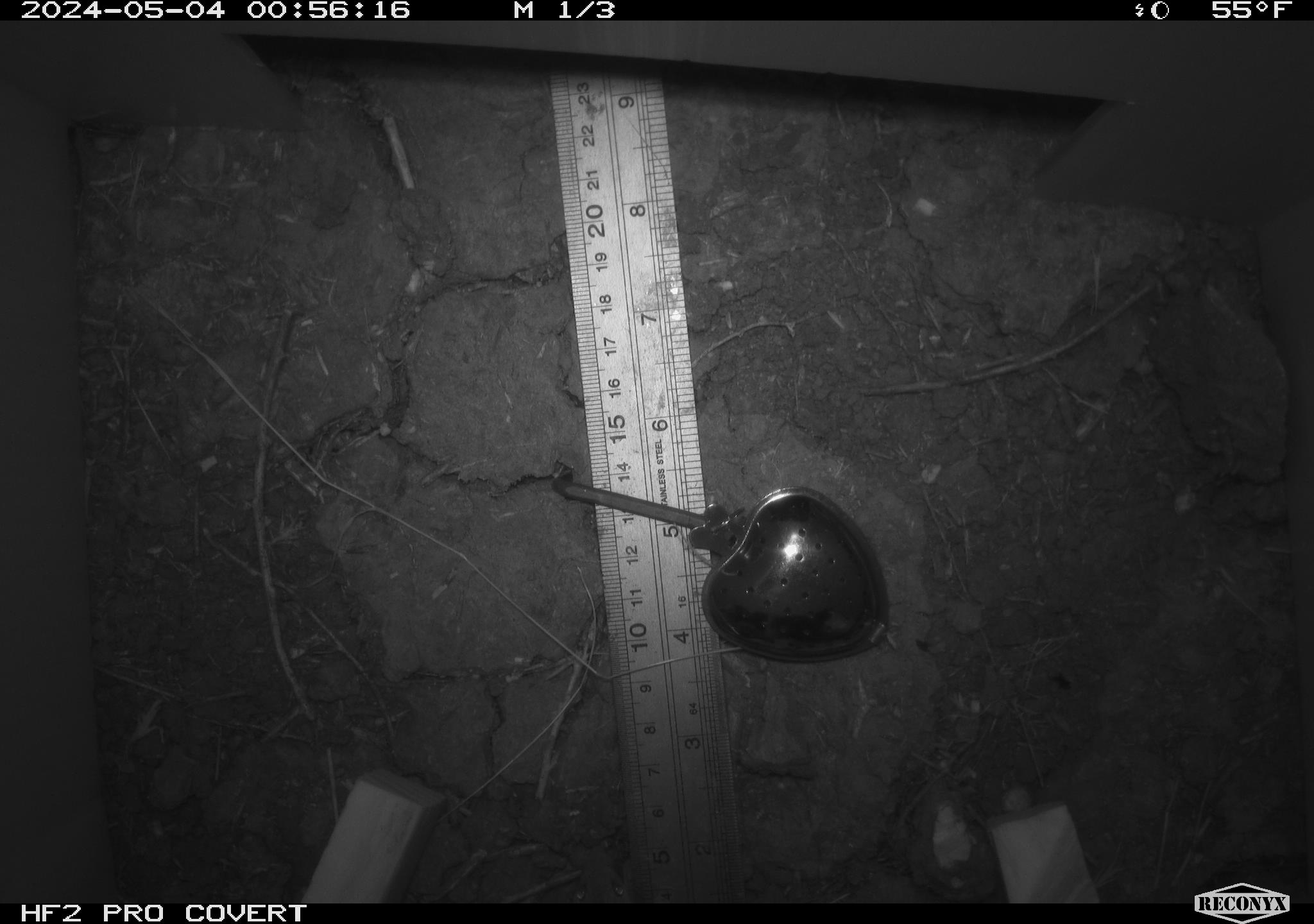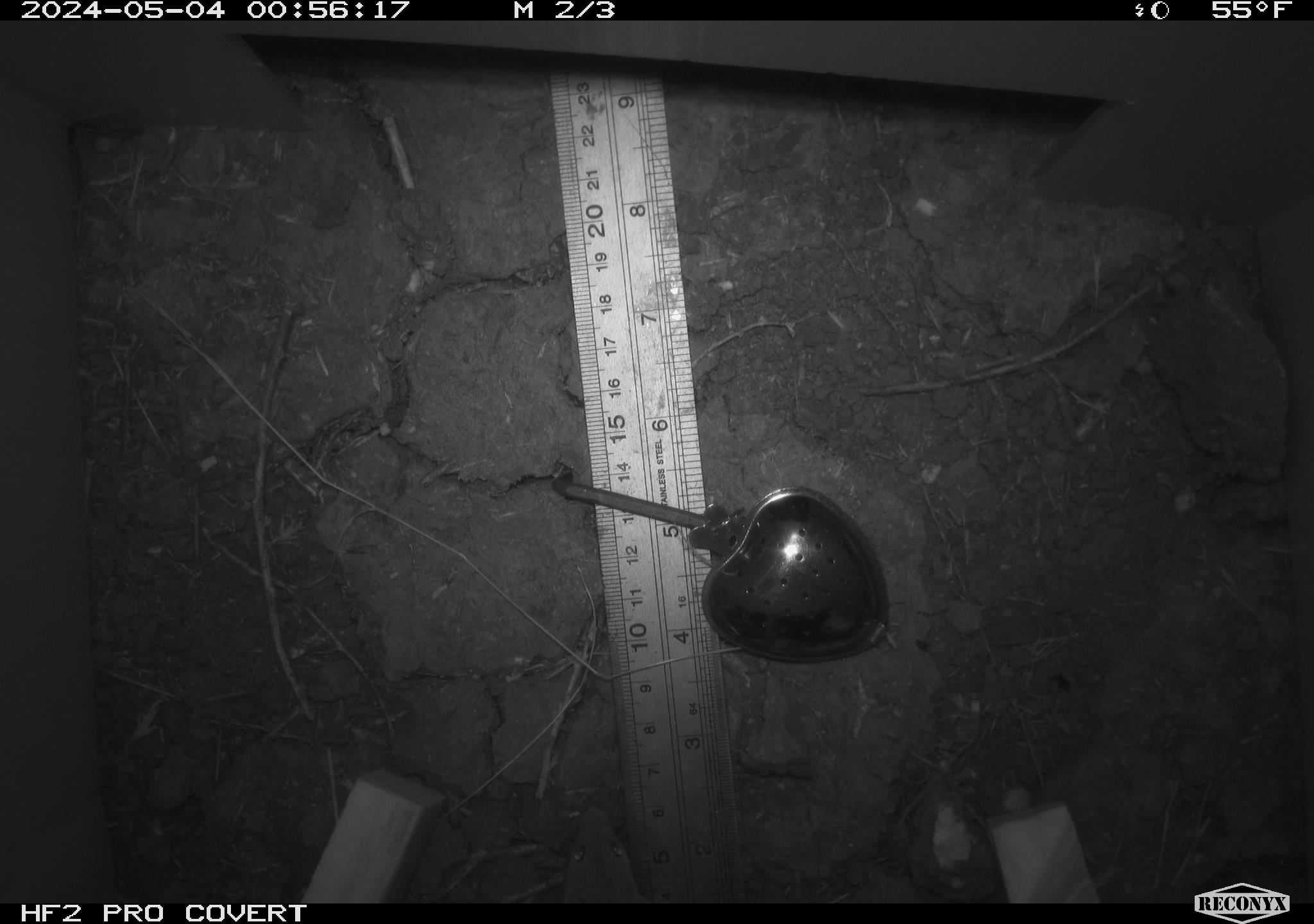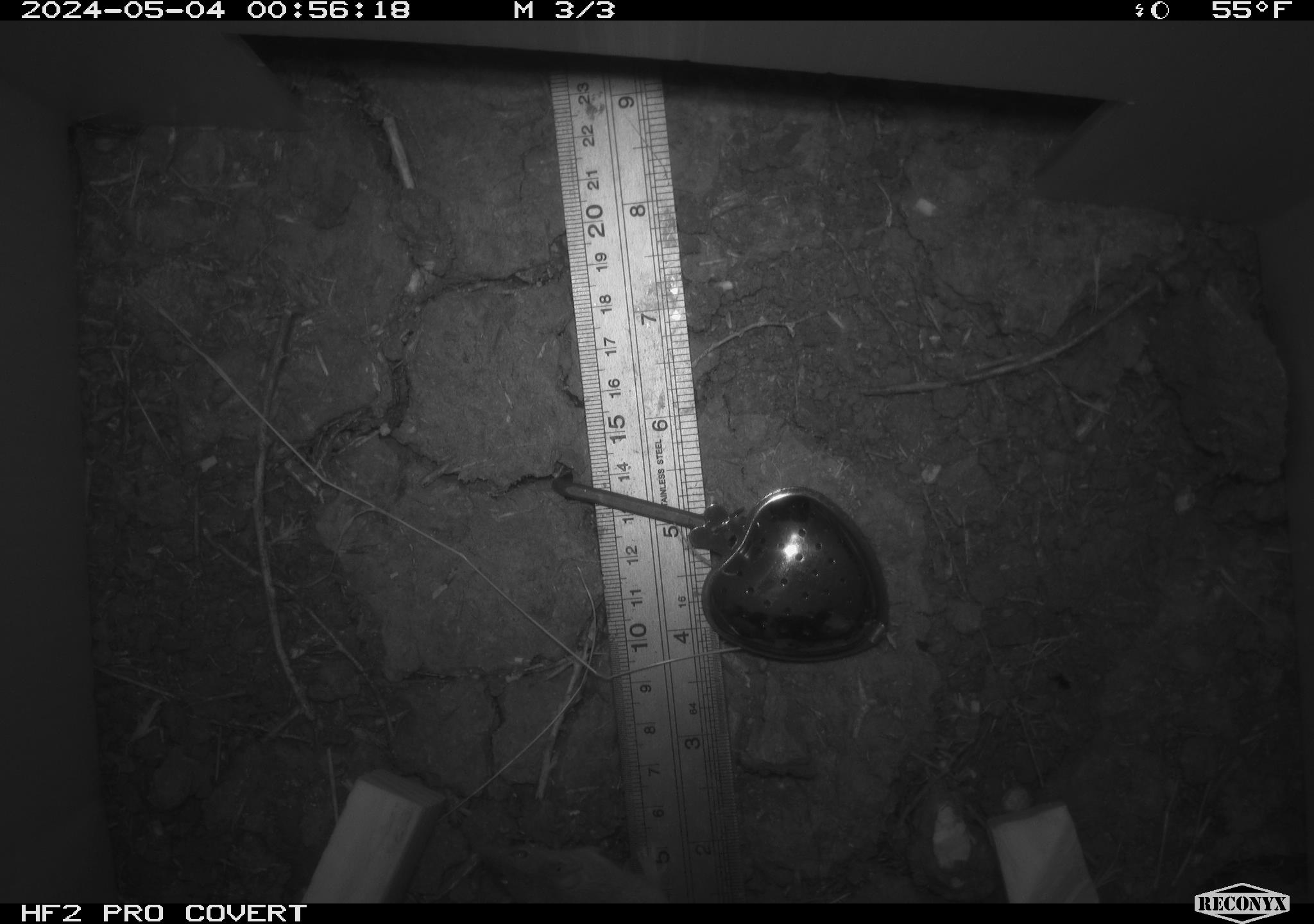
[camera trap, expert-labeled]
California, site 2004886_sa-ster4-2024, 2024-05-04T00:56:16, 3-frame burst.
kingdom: Animalia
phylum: Chordata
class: Mammalia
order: Rodentia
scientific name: Rodentia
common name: mouse species